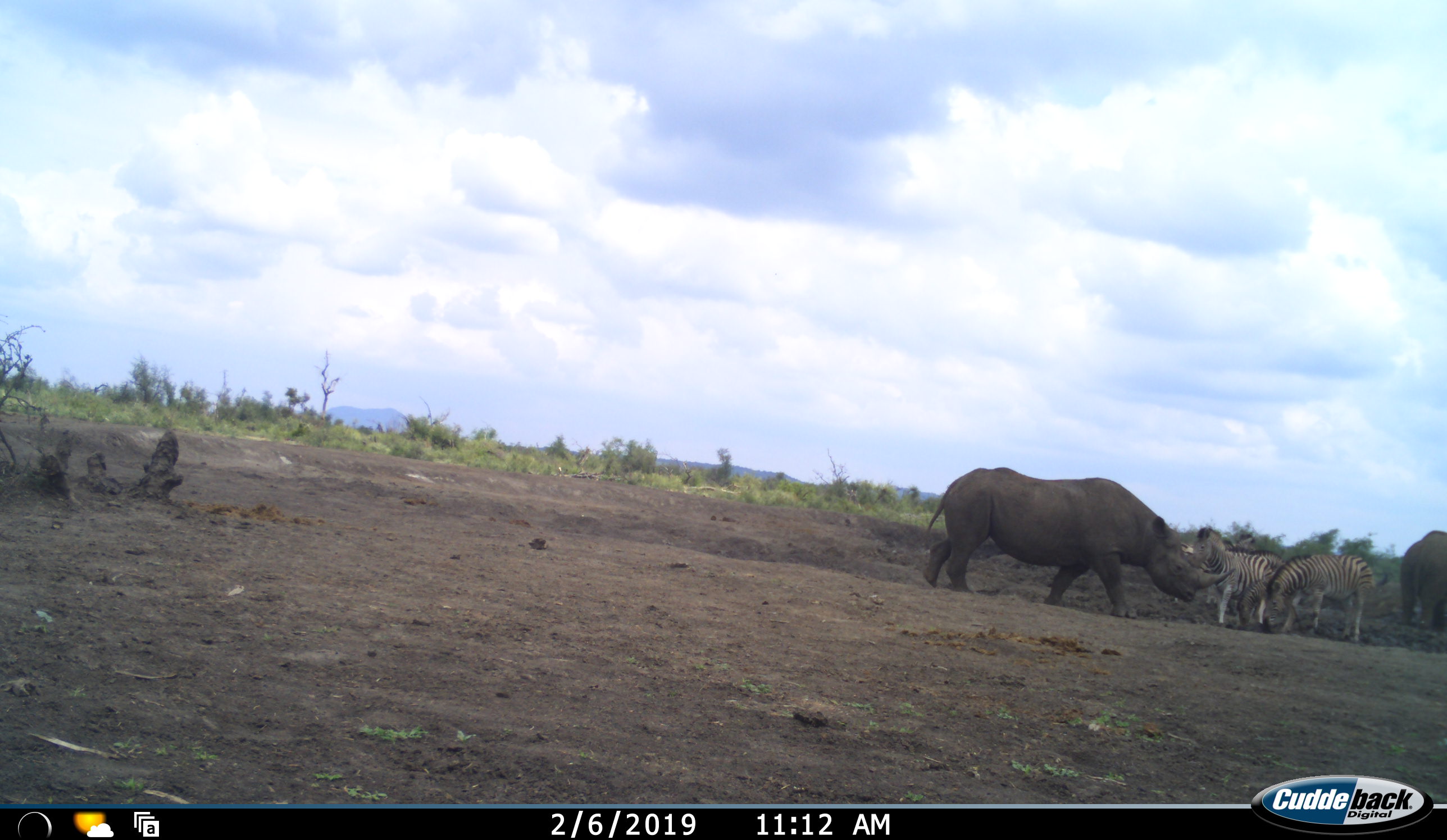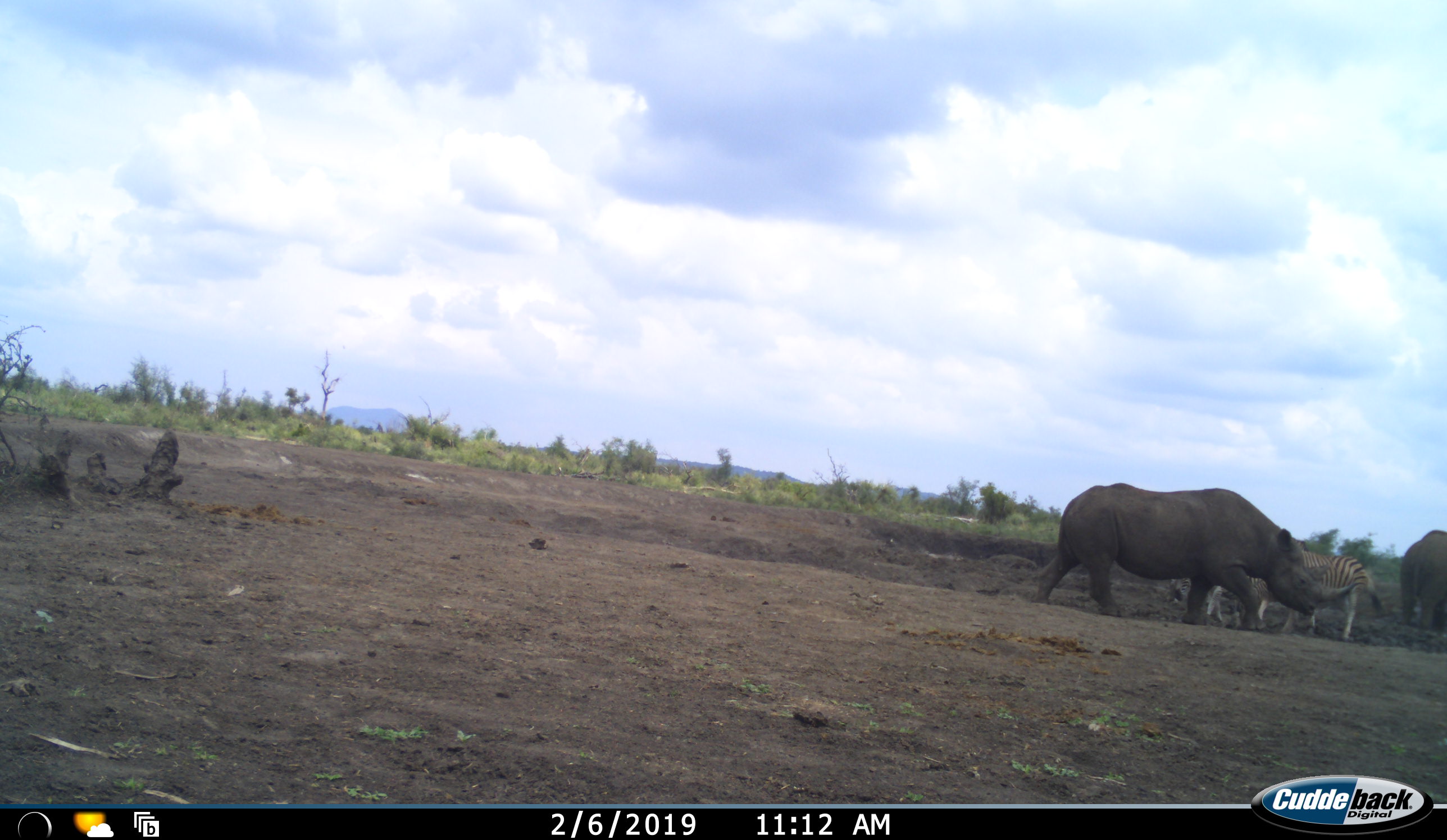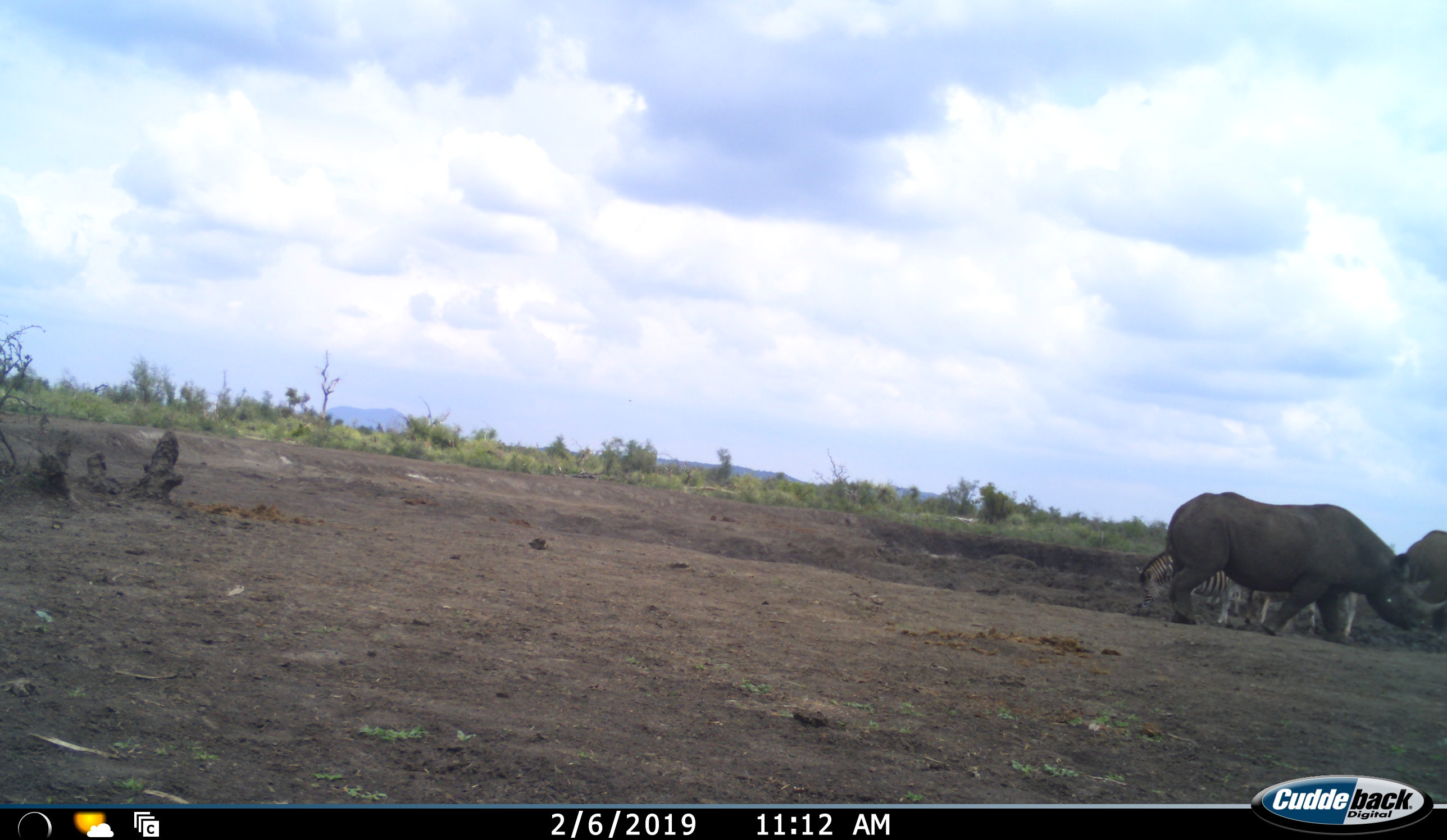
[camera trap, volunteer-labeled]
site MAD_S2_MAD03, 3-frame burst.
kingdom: Animalia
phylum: Chordata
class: Mammalia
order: Perissodactyla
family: Rhinocerotidae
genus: Diceros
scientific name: Diceros bicornis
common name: black rhinoceros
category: rhinocerosblack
Rhinocerosblack (black rhinoceros) (Diceros bicornis), count 1. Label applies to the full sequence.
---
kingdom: Animalia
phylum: Chordata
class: Mammalia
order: Perissodactyla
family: Equidae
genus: Equus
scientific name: Equus quagga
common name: plains zebra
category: zebraplains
Zebraplains (plains zebra) (Equus quagga), count 3. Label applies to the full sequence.